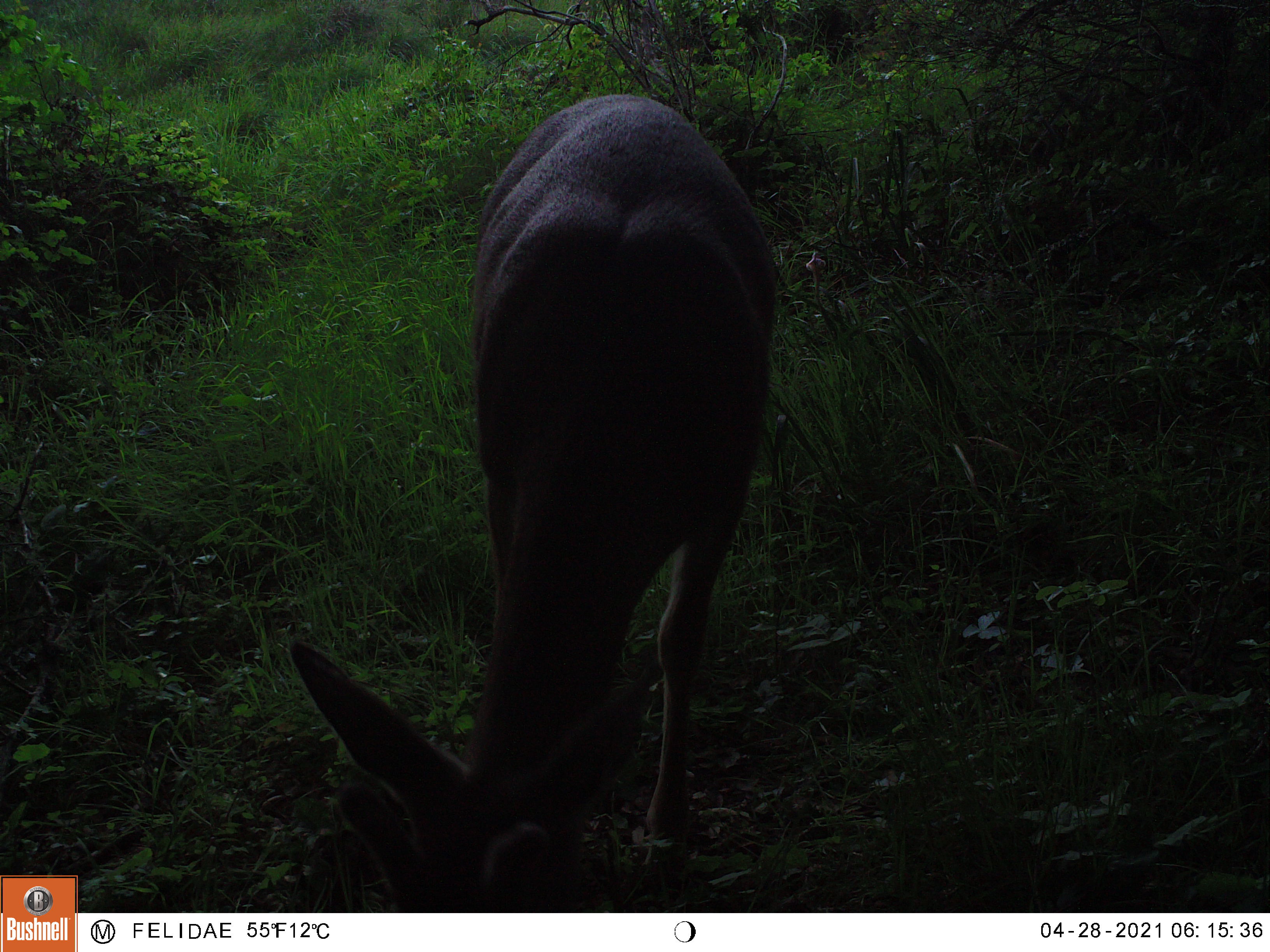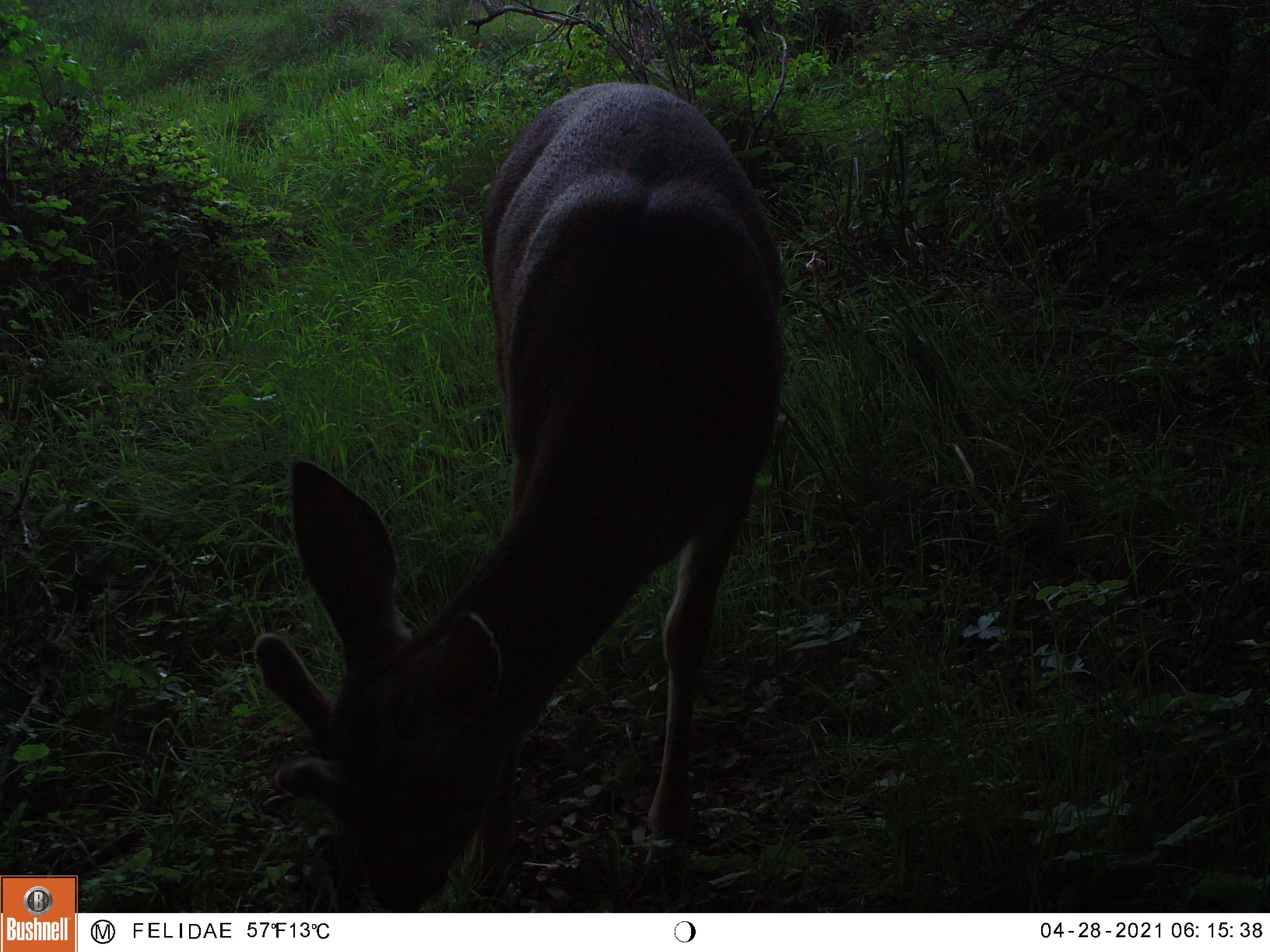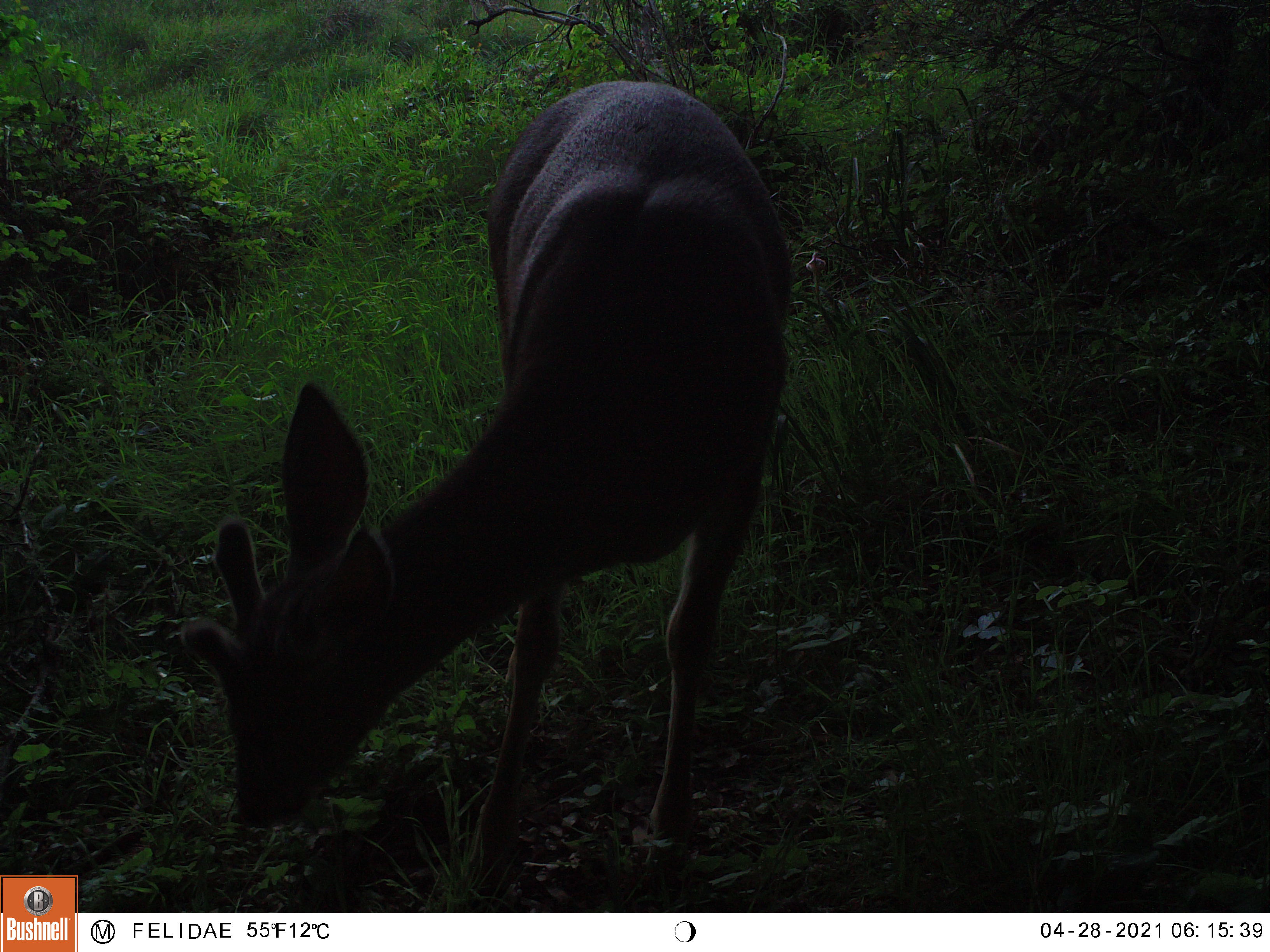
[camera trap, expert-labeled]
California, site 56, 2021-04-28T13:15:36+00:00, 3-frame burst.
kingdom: Animalia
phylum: Chordata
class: Mammalia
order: Artiodactyla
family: Cervidae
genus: Odocoileus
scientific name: Odocoileus hemionus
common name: mule deer